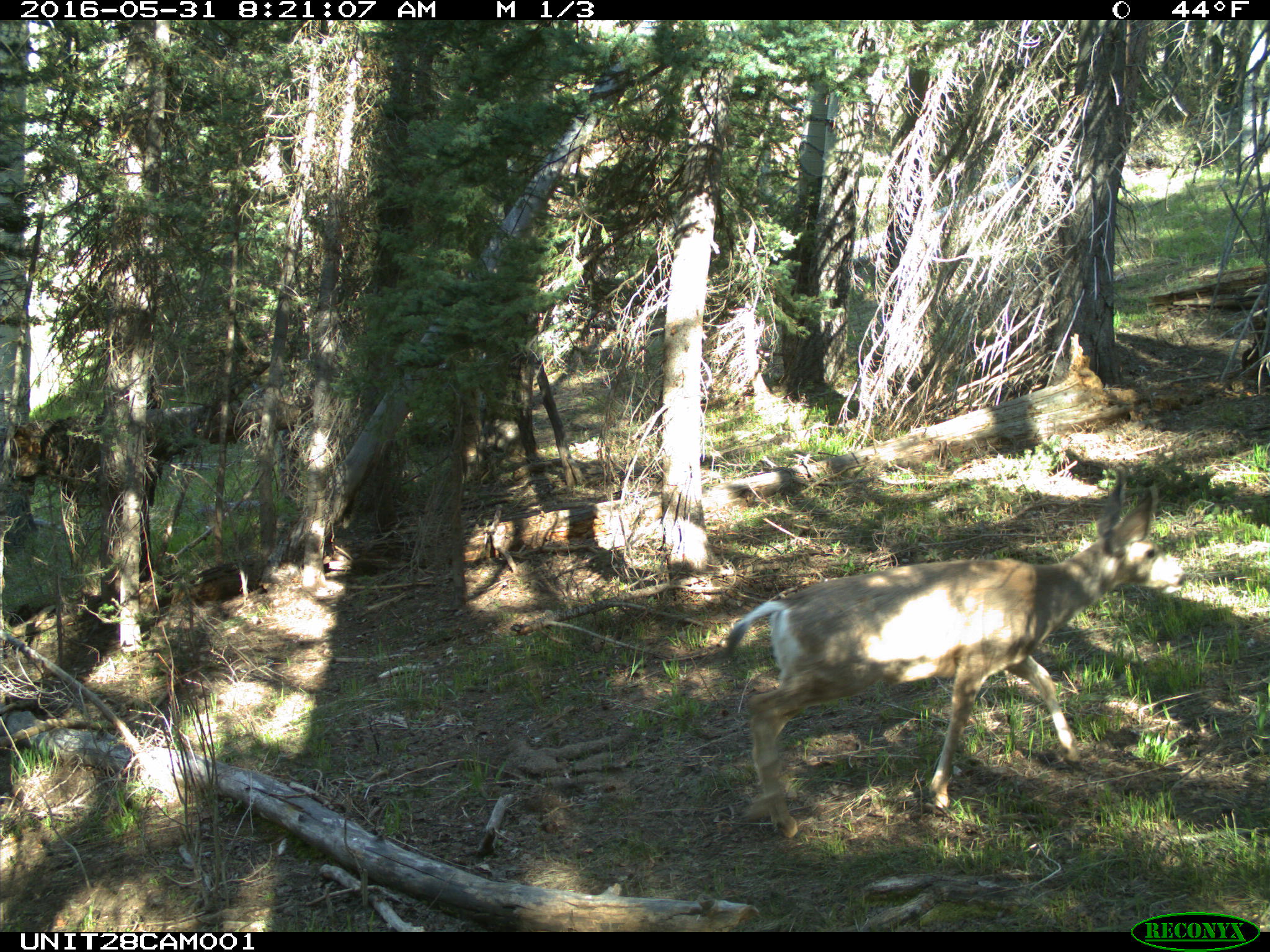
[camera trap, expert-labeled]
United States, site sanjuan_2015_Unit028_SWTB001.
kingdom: Animalia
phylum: Chordata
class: Mammalia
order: Artiodactyla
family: Cervidae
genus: Odocoileus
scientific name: Odocoileus hemionus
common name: mule deer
Odocoileus hemionus (mule deer).